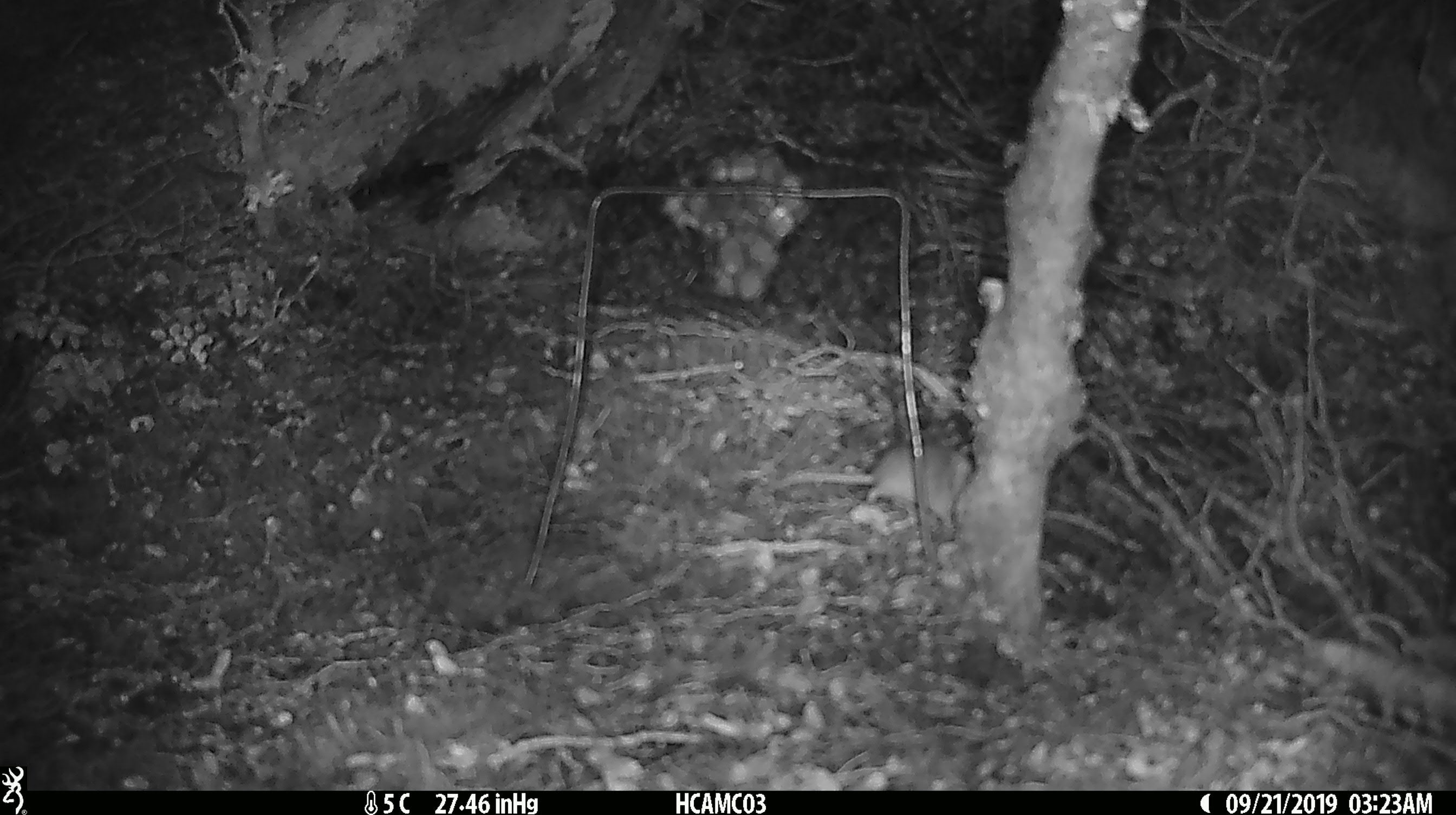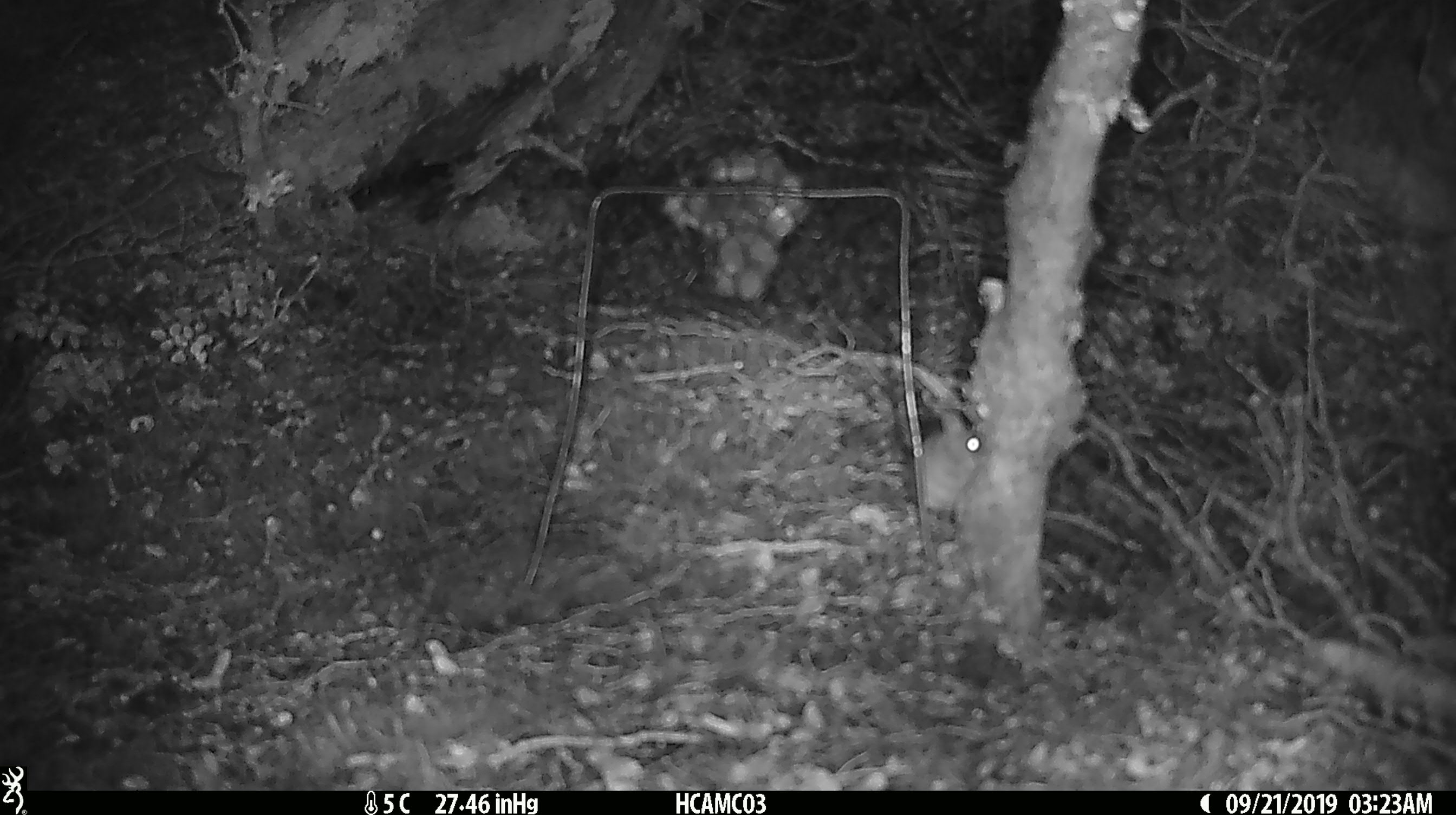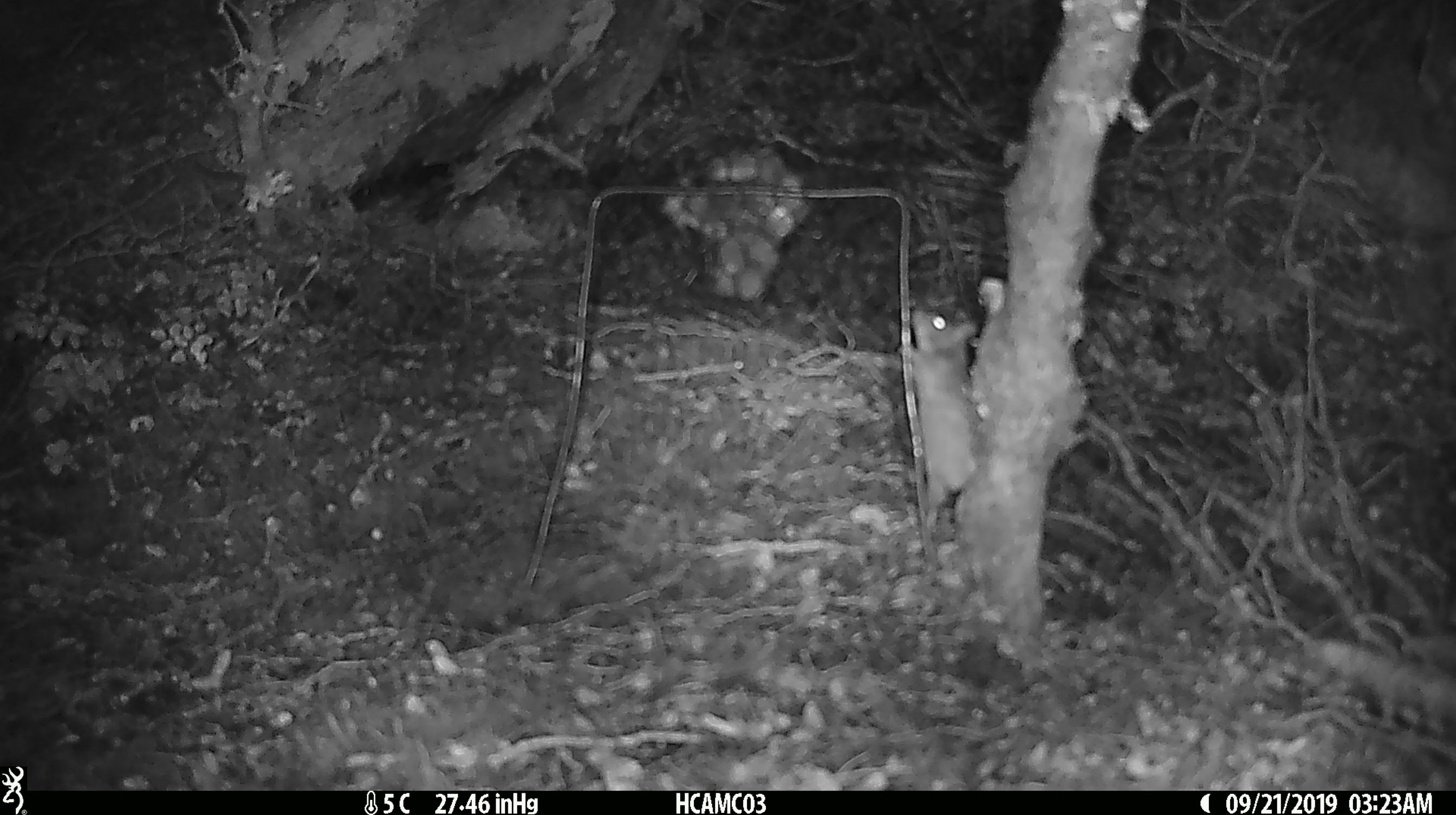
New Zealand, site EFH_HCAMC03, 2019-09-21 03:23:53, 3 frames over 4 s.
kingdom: Animalia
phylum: Chordata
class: Mammalia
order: Rodentia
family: Muridae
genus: Mus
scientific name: Mus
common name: mouse